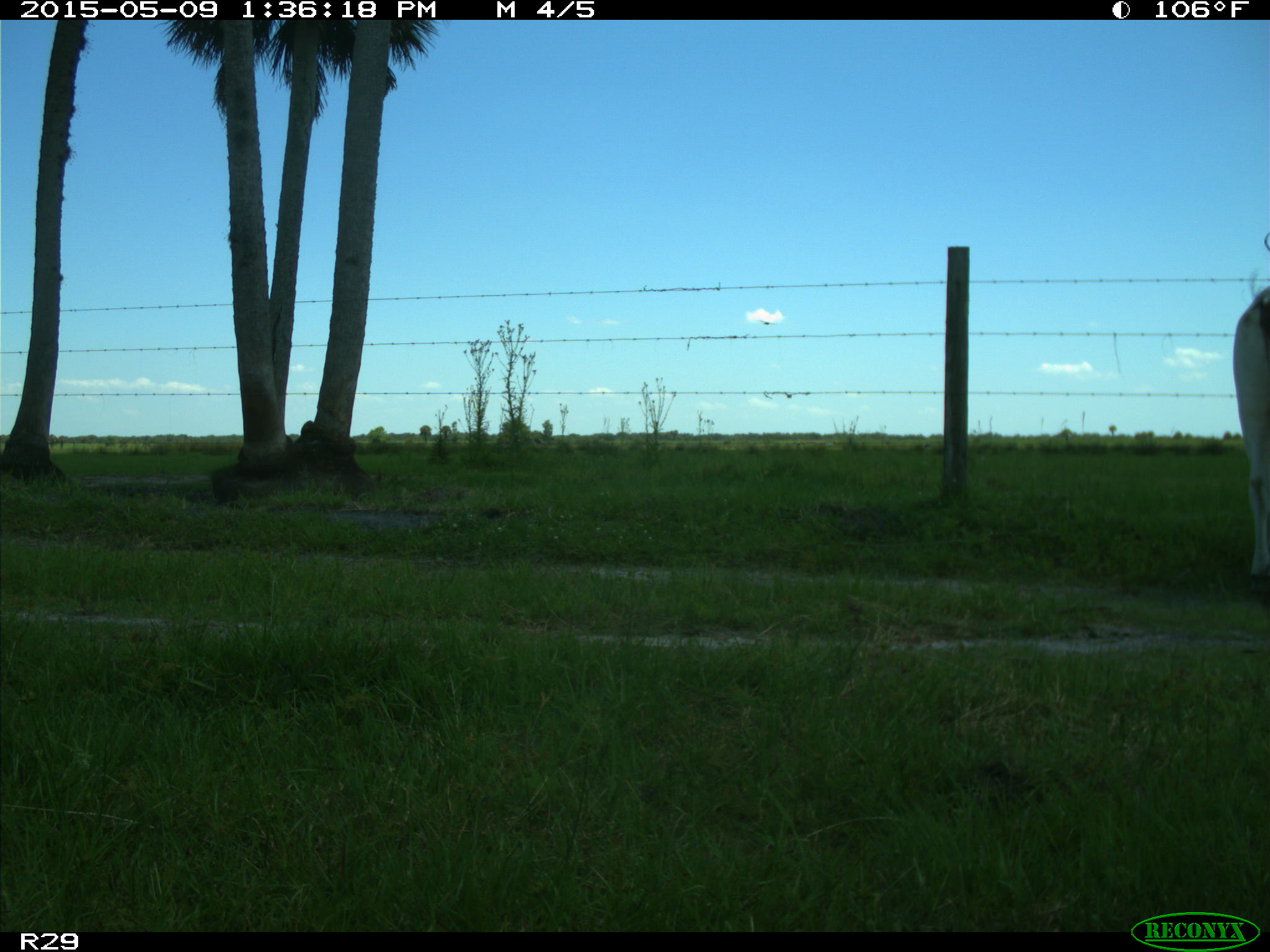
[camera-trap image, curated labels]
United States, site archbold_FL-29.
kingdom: Animalia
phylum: Chordata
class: Mammalia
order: Artiodactyla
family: Bovidae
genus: Bos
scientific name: Bos taurus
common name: domestic cow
Bos taurus (domestic cow).